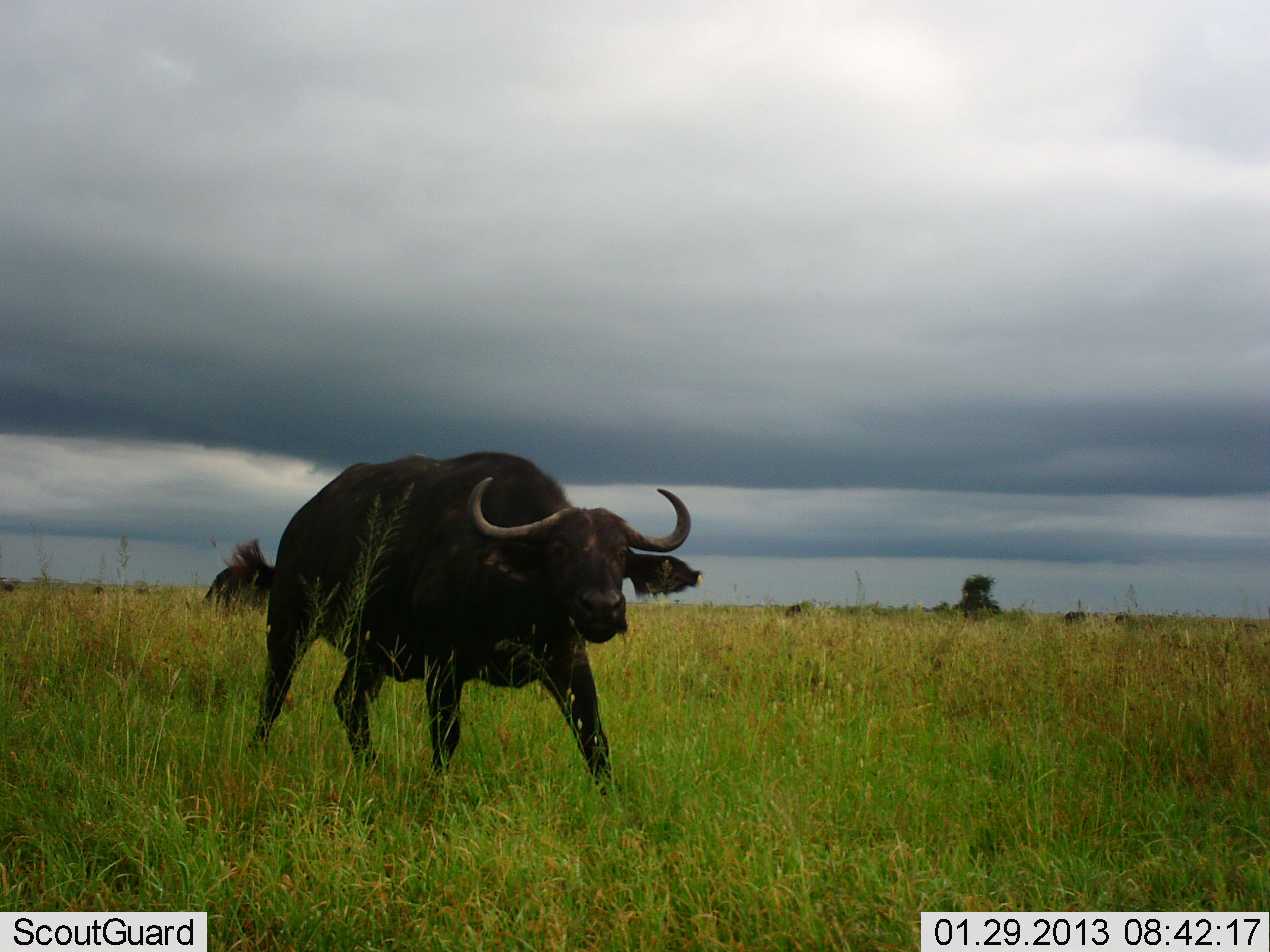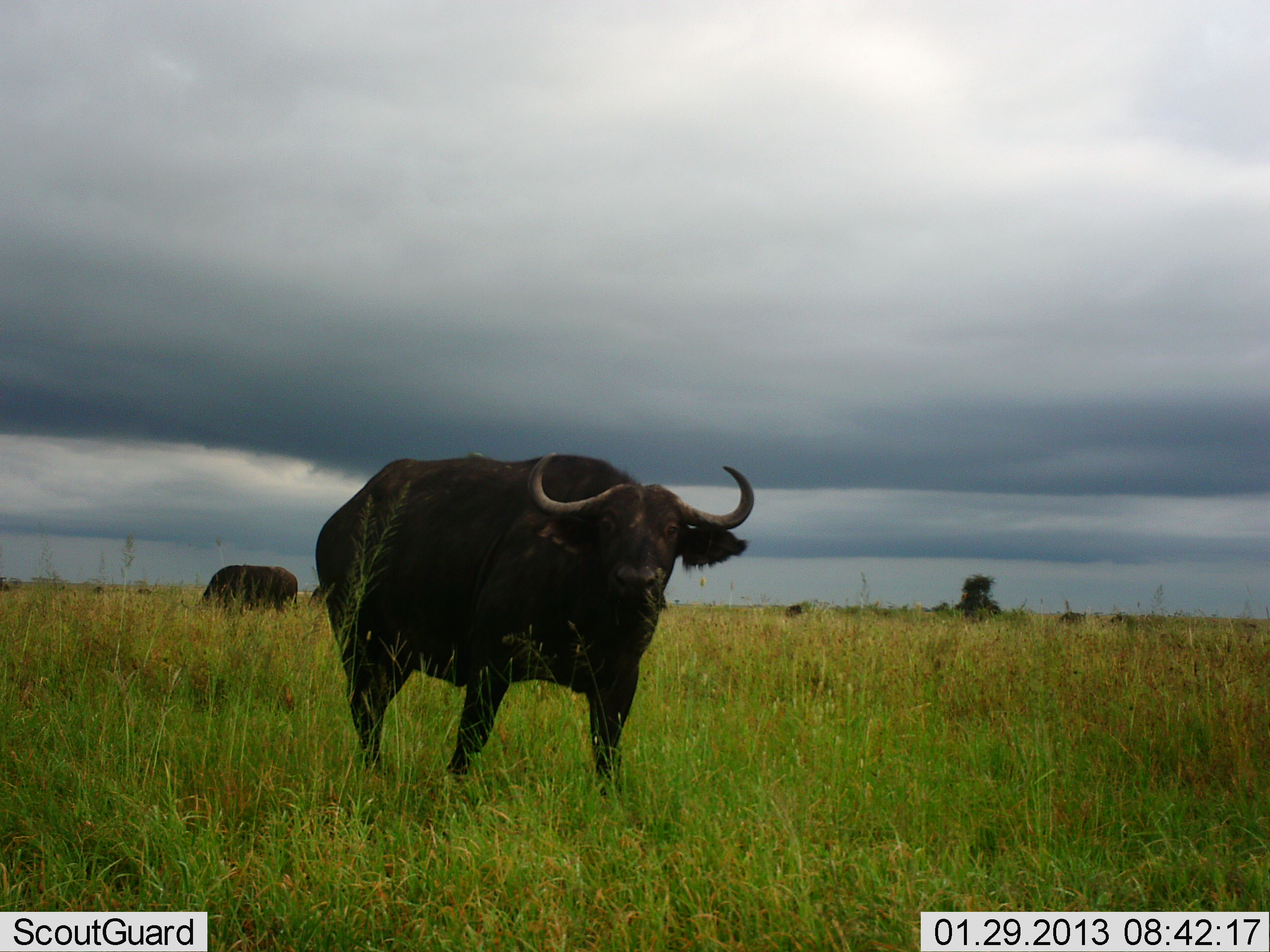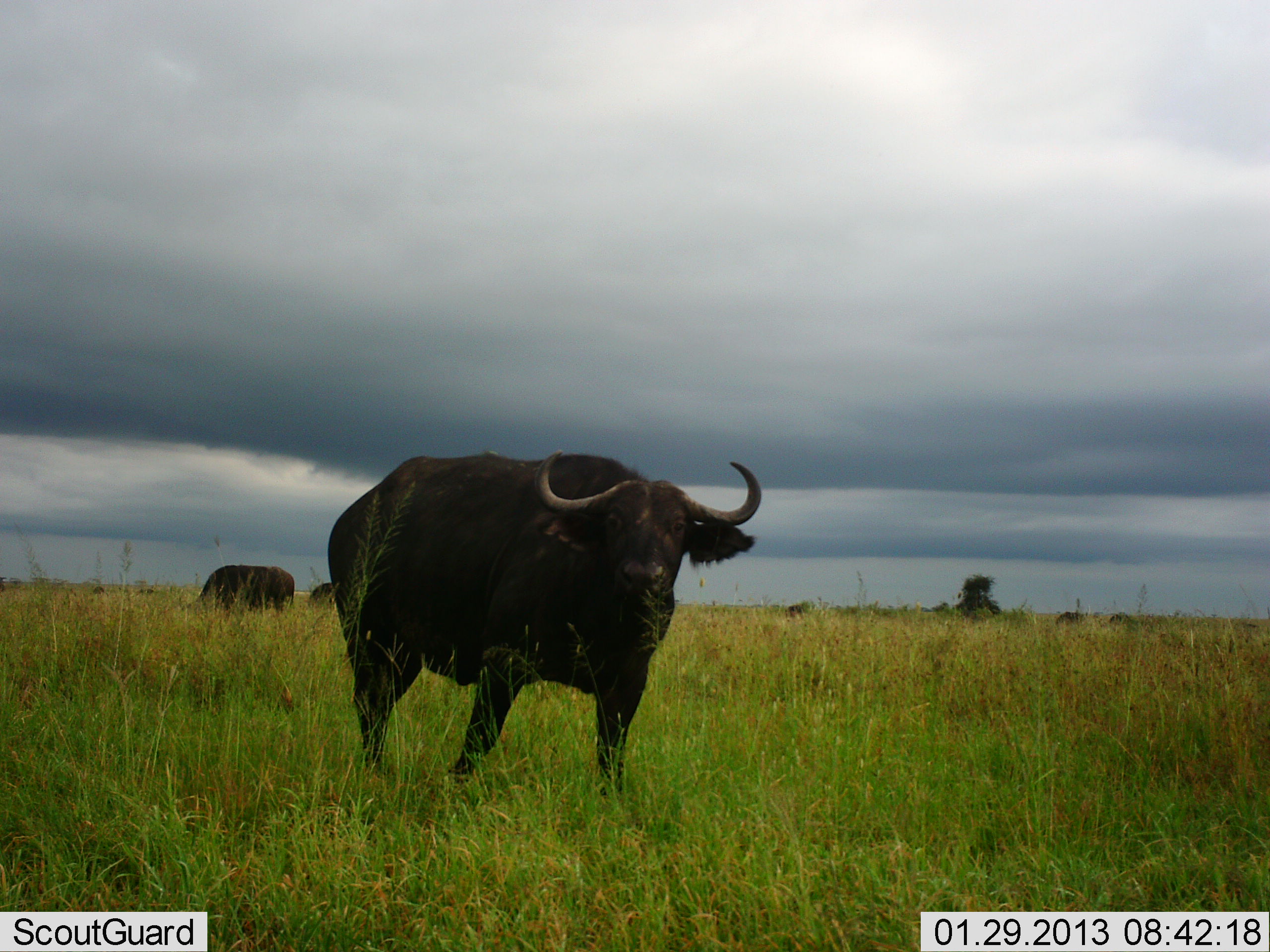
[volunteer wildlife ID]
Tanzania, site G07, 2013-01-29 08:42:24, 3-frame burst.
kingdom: Animalia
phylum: Chordata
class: Mammalia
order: Artiodactyla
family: Bovidae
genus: Syncerus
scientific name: Syncerus caffer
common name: cape buffalo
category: buffalo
Buffalo (cape buffalo) (Syncerus caffer), count 3. Behavior (volunteer vote fractions): standing 52%, resting 0%, moving 81%, interacting 0%. Young present (vote fraction): 0%. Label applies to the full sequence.